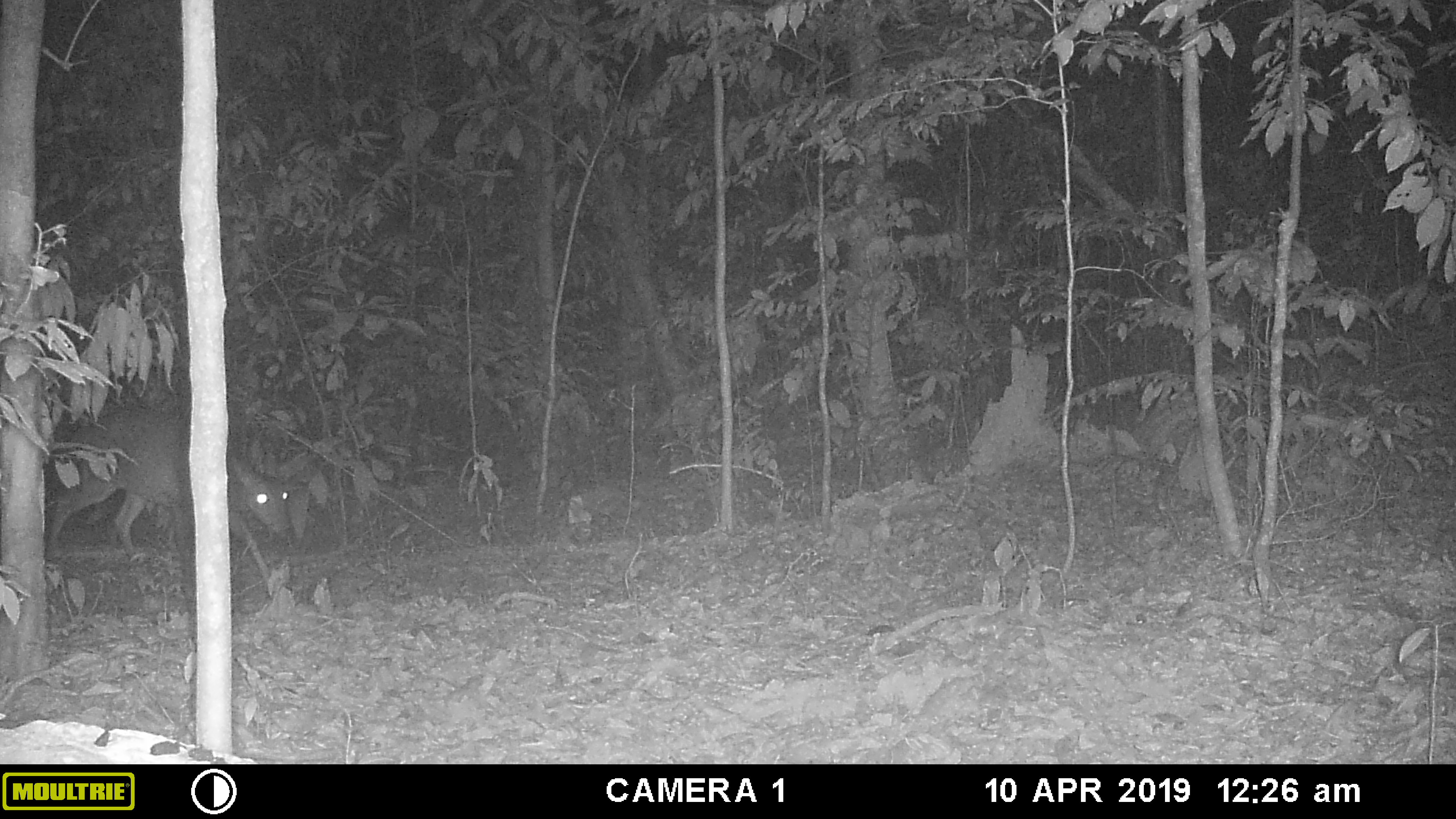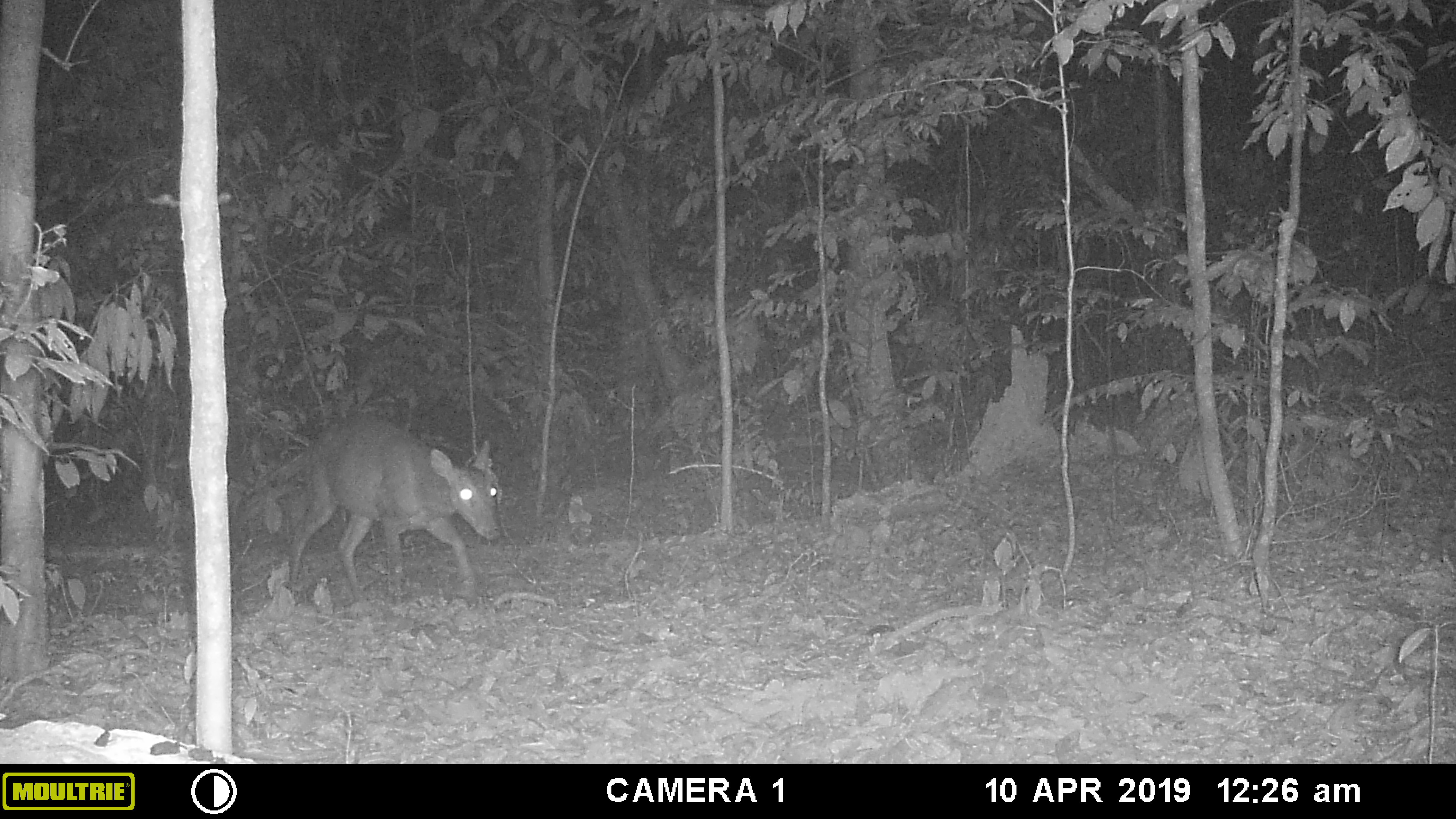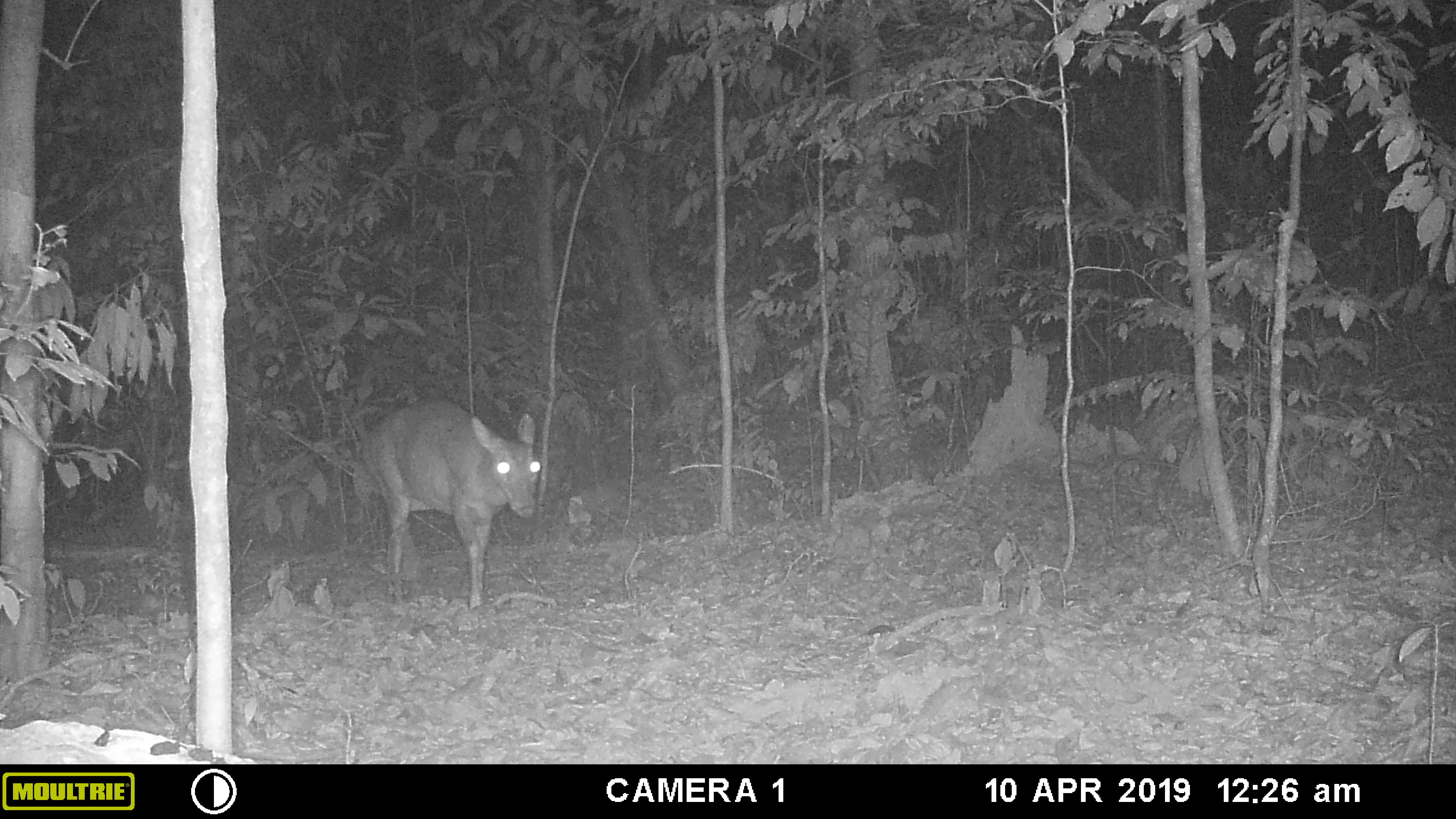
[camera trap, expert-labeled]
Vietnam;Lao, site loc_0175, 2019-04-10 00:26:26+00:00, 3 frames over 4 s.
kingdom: Animalia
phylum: Chordata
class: Mammalia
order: Artiodactyla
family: Cervidae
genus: Muntiacus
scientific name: Muntiacus vuquangensis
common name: large-antlered muntjac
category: large antlered muntjac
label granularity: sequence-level